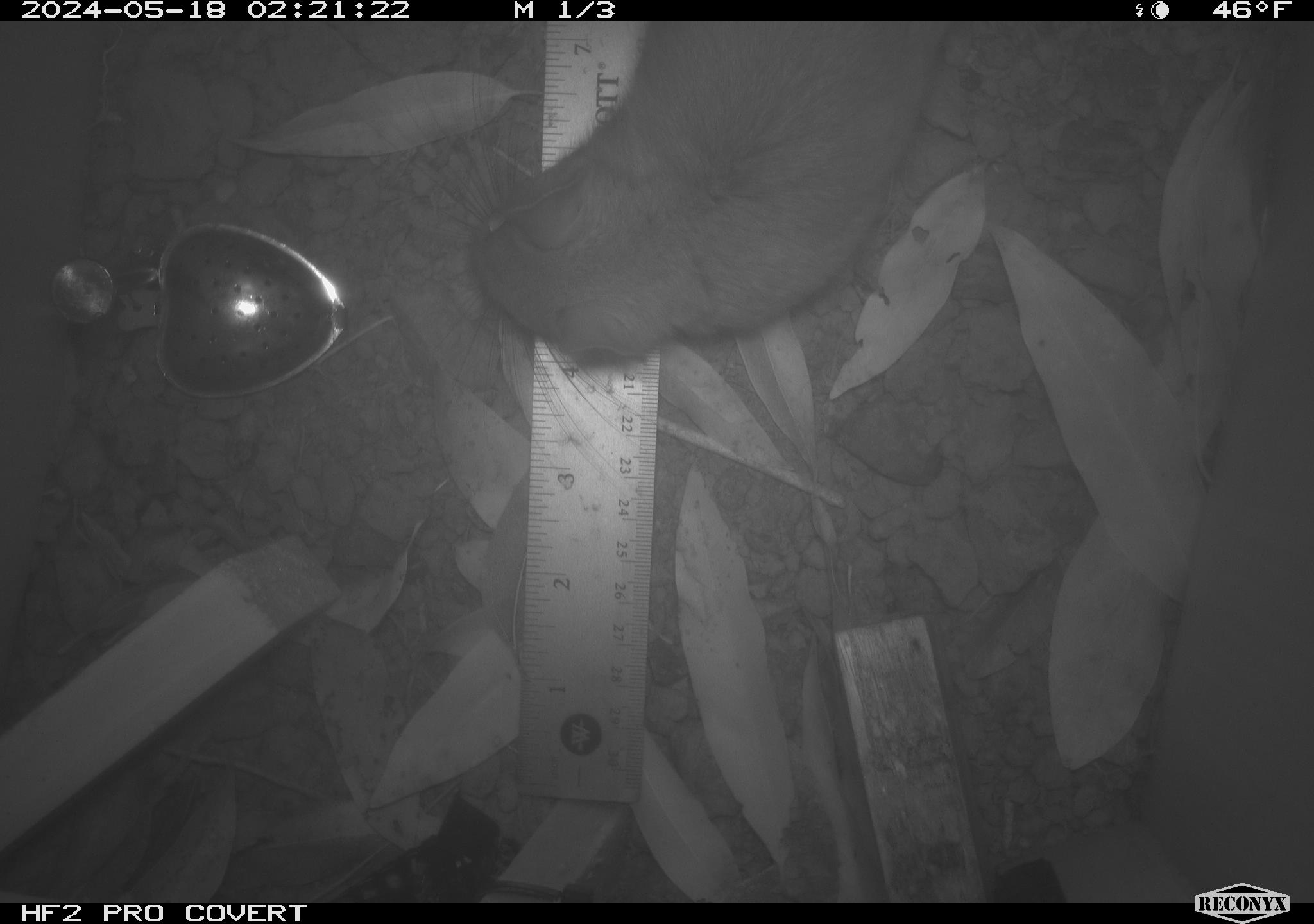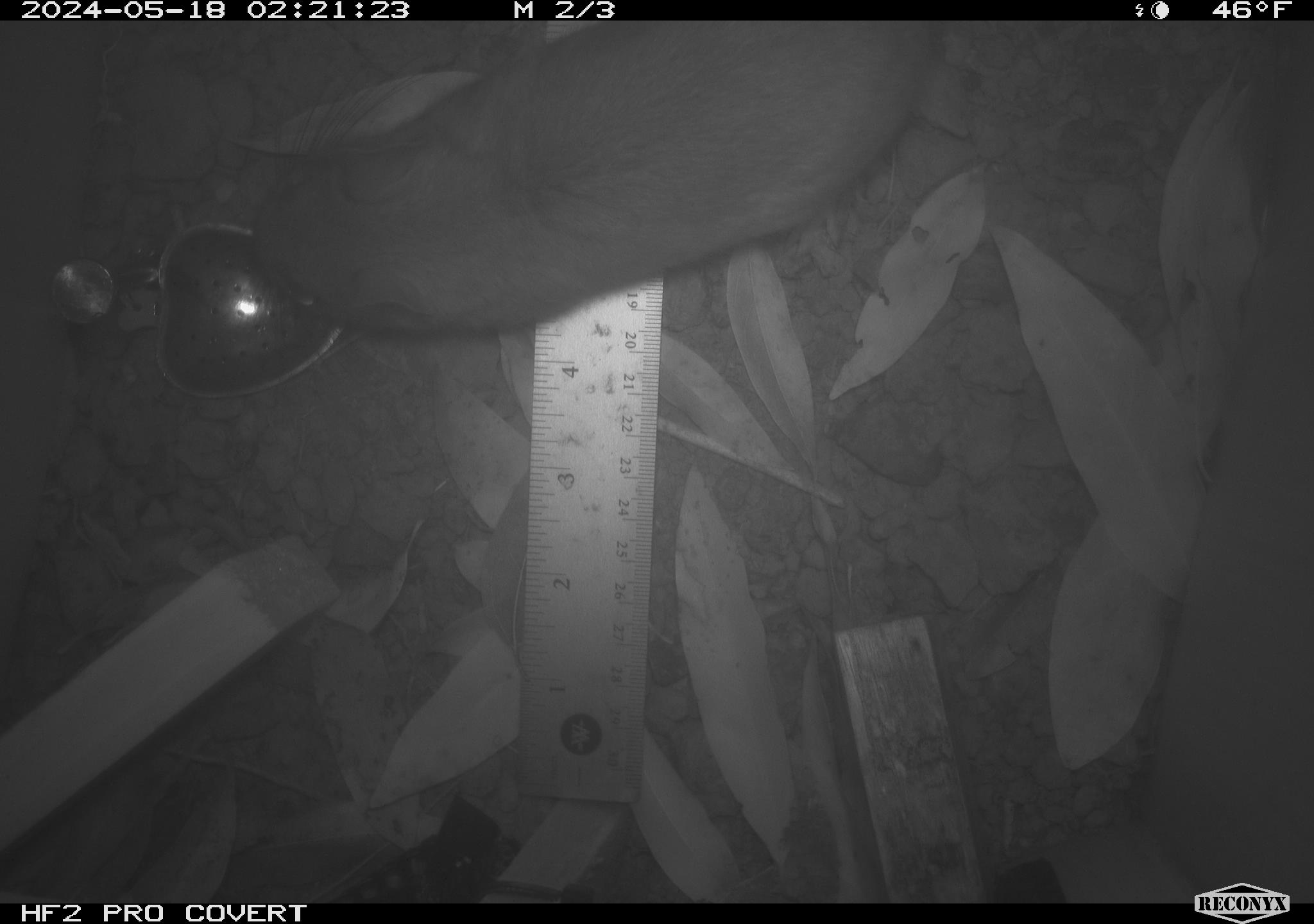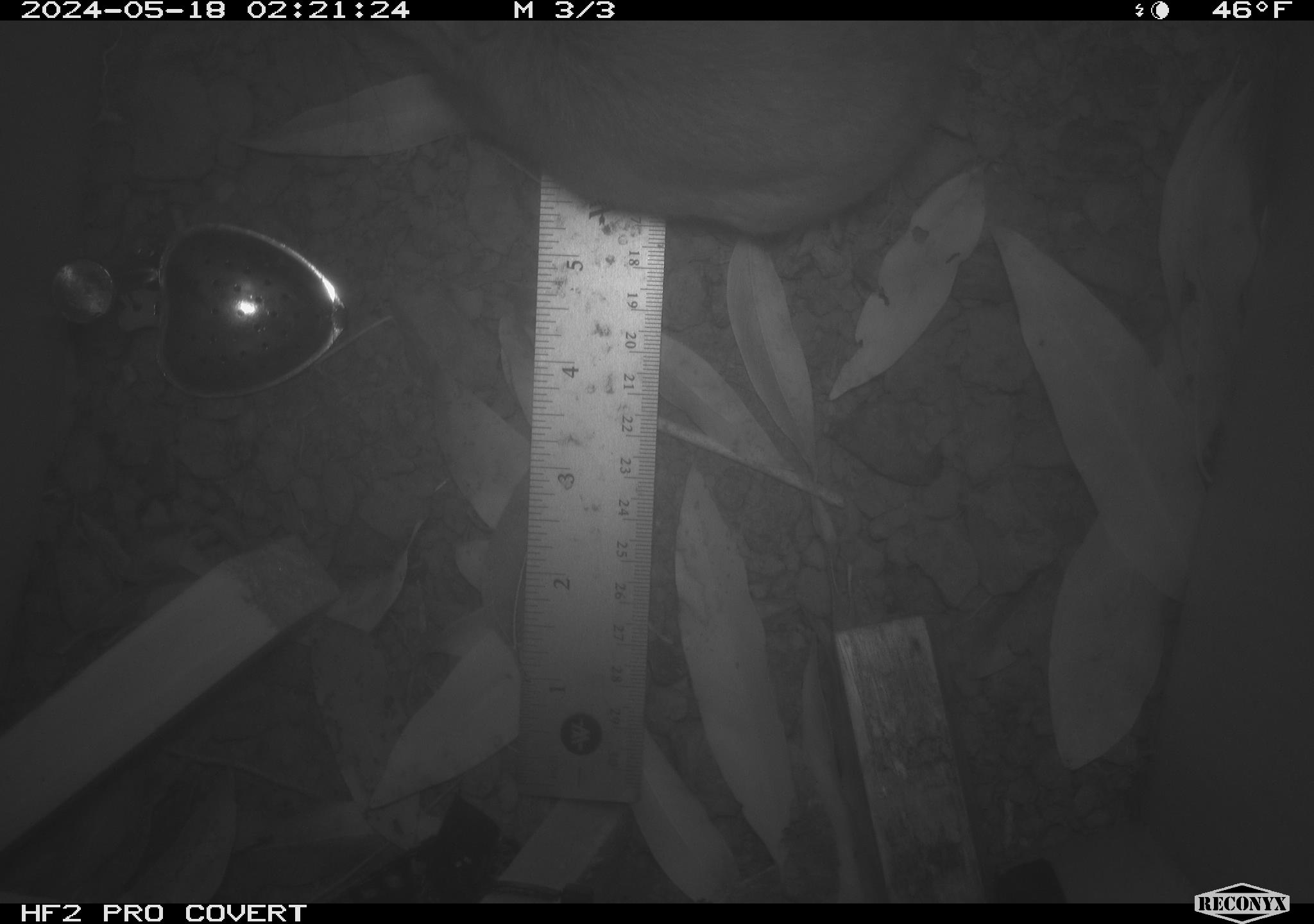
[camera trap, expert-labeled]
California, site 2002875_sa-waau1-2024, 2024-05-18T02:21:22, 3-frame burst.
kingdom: Animalia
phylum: Chordata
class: Mammalia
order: Rodentia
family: Cricetidae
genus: Neotoma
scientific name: Neotoma fuscipes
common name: dusky-footed woodrat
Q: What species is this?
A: Dusky-footed woodrat (Neotoma fuscipes).